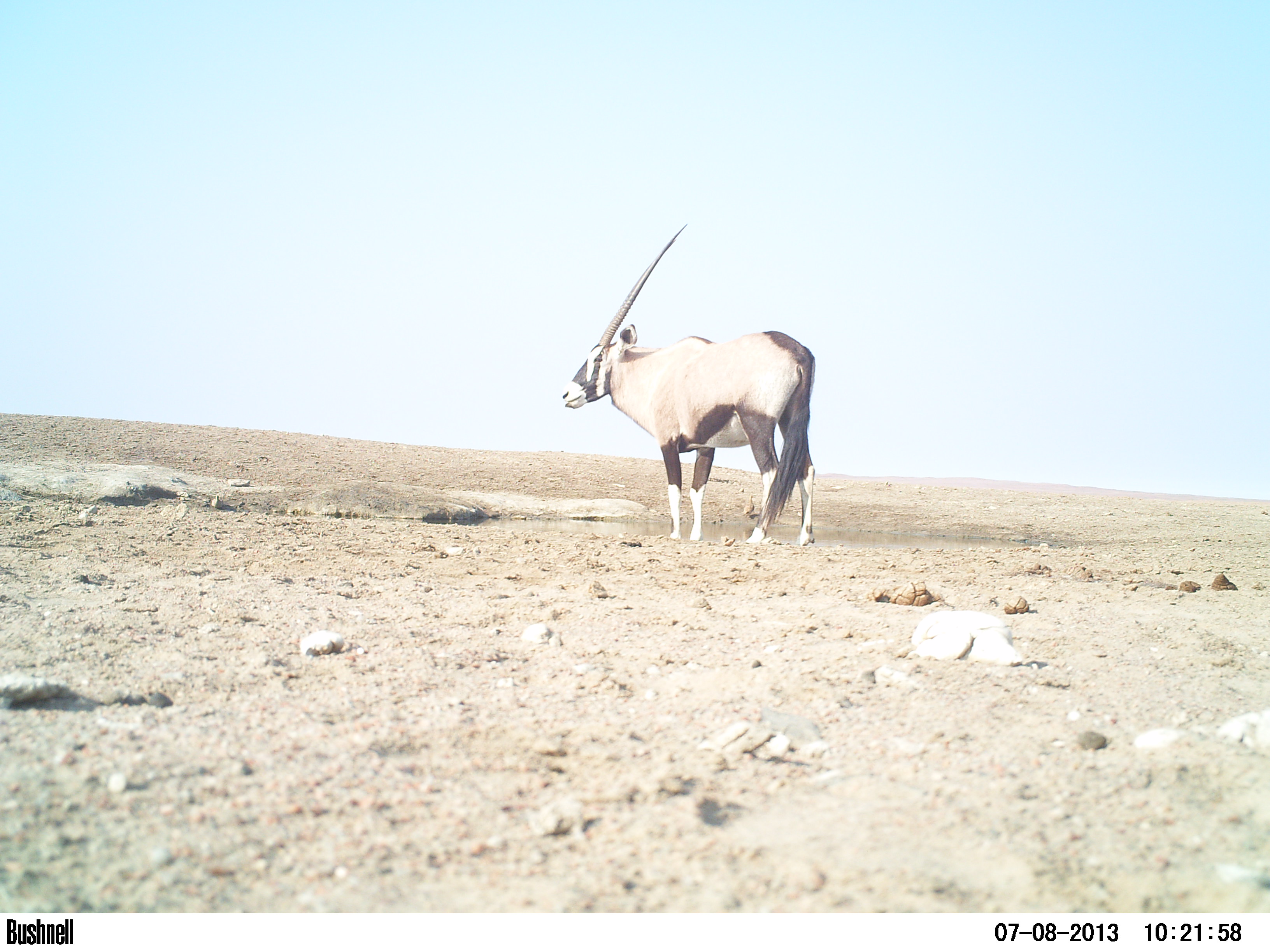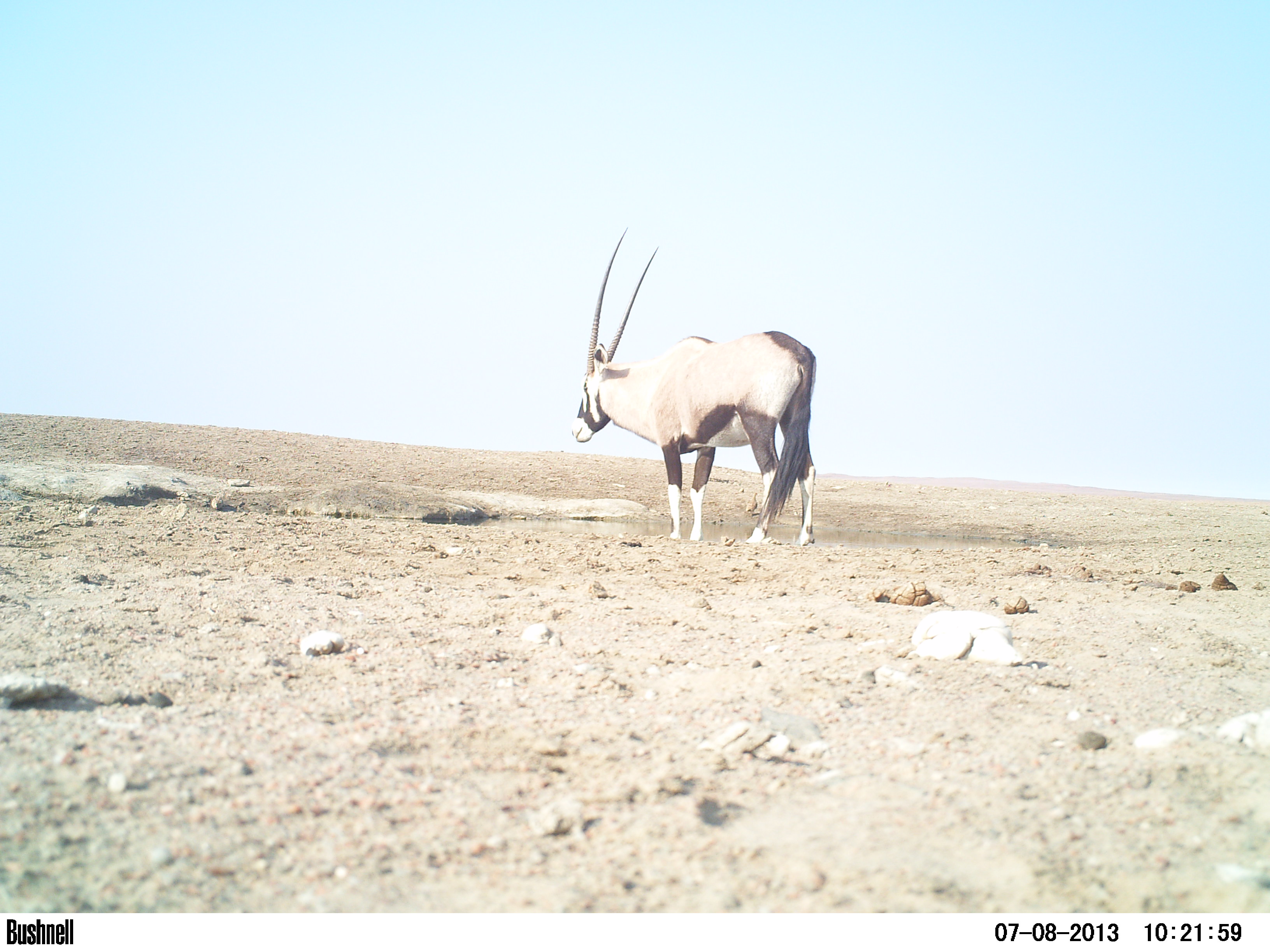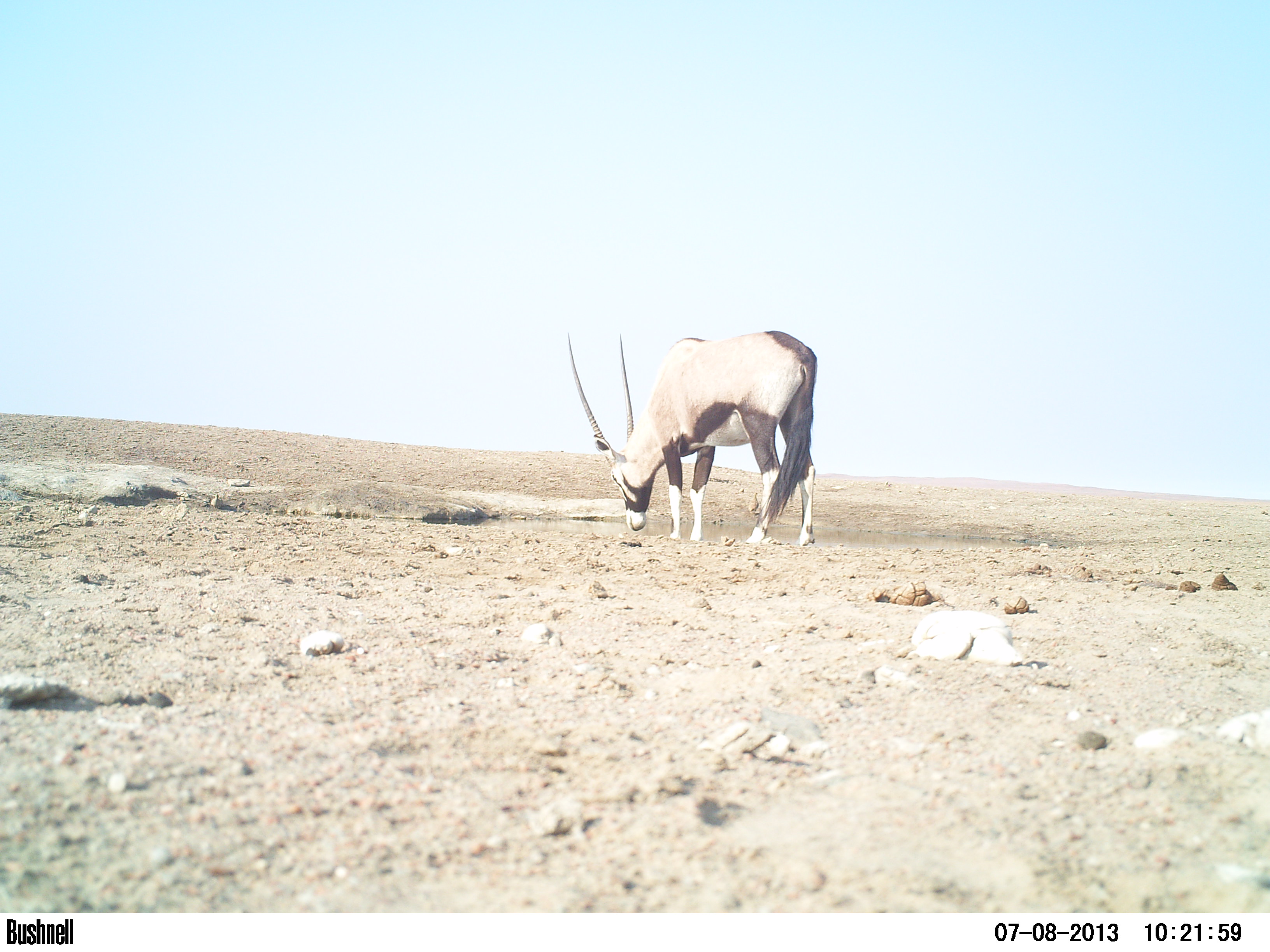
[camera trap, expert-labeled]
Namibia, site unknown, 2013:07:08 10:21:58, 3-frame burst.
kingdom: Animalia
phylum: Chordata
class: Mammalia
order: Artiodactyla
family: Bovidae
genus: Oryx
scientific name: Oryx gazella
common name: gemsbok